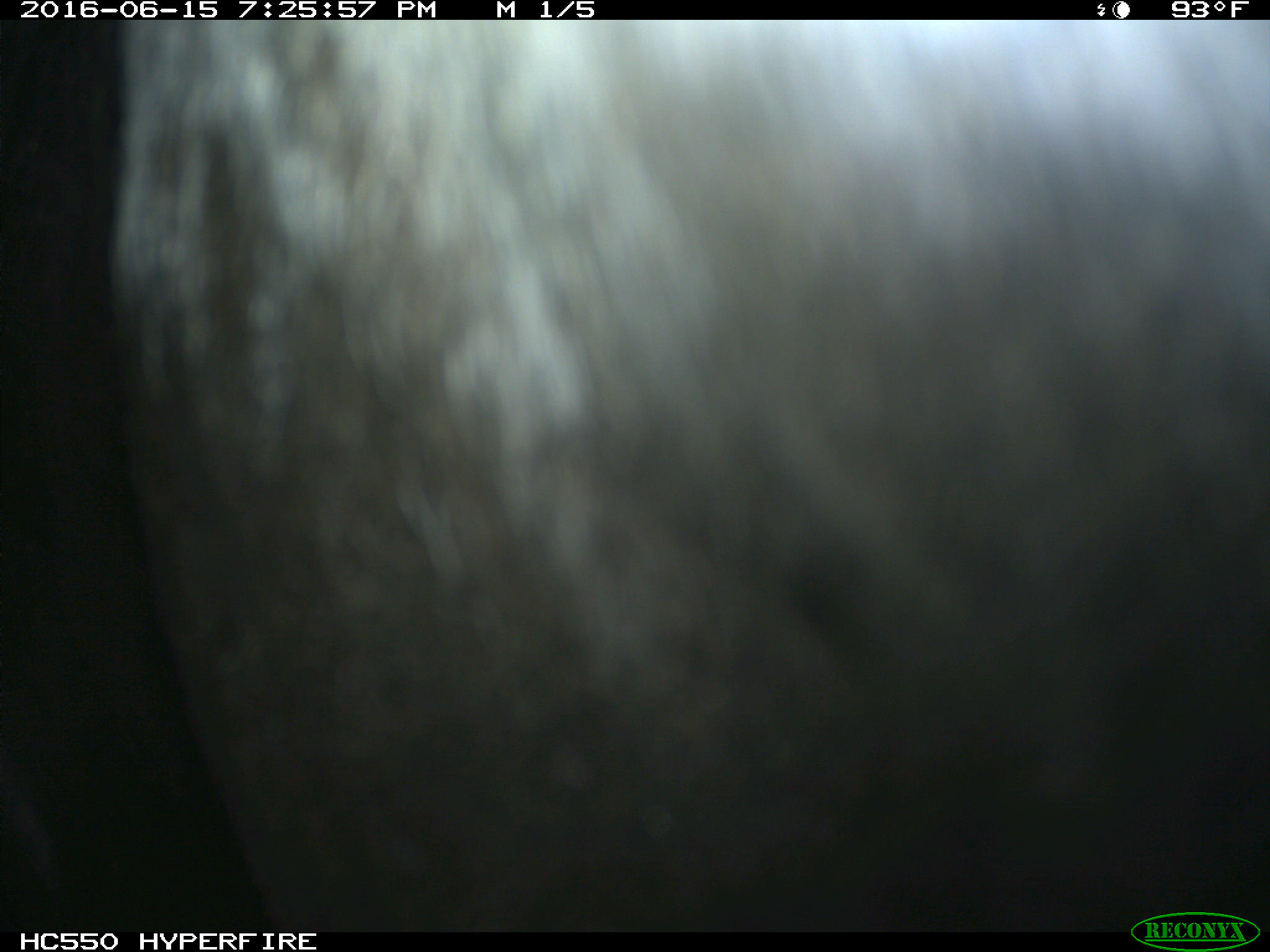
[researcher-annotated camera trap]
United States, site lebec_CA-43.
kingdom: Animalia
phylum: Chordata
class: Mammalia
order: Artiodactyla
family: Bovidae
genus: Bos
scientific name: Bos taurus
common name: domestic cow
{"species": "Bos taurus (domestic cow)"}